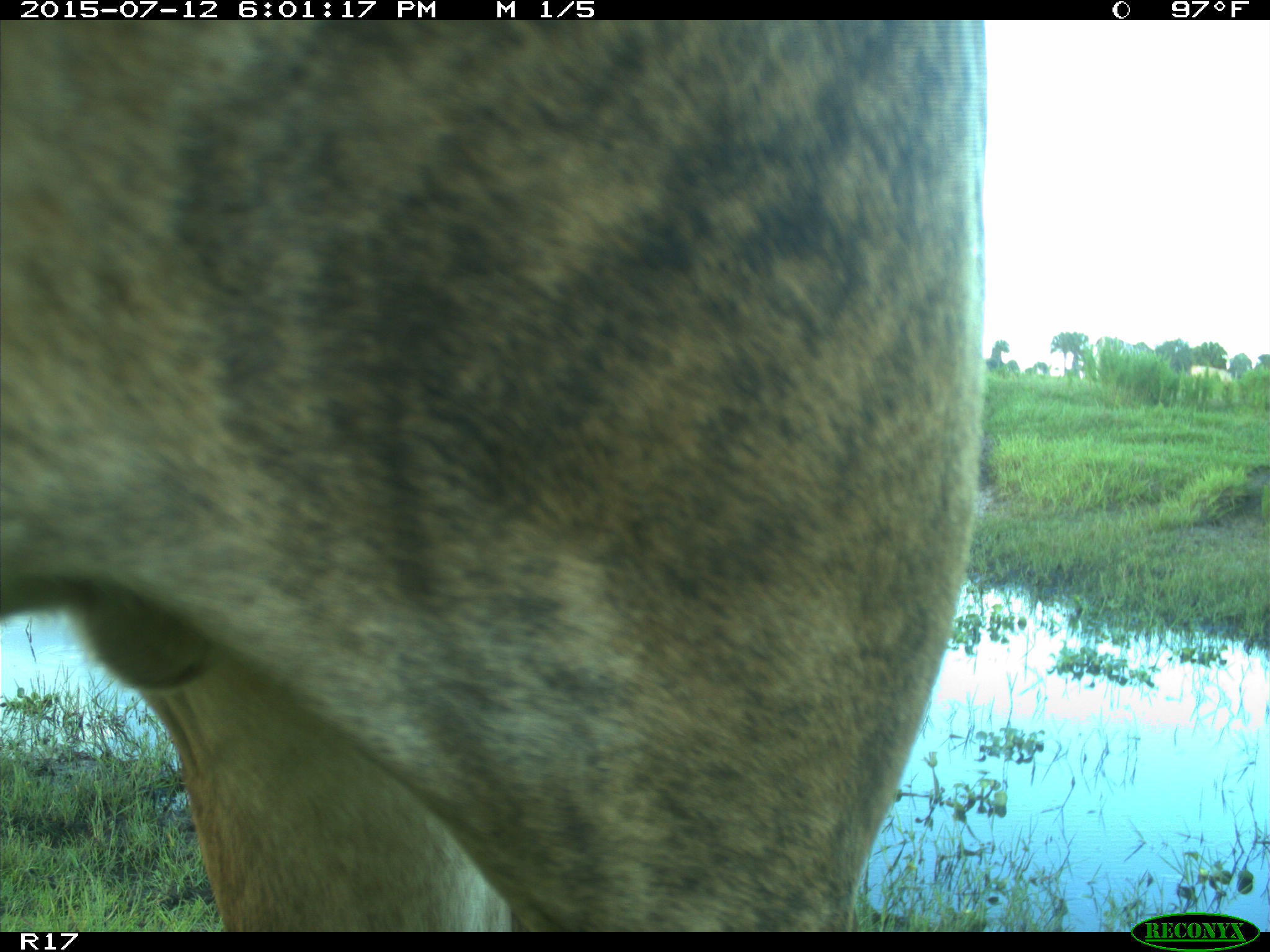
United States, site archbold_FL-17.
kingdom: Animalia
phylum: Chordata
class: Mammalia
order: Artiodactyla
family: Bovidae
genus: Bos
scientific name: Bos taurus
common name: domestic cow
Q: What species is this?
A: Bos taurus (domestic cow).